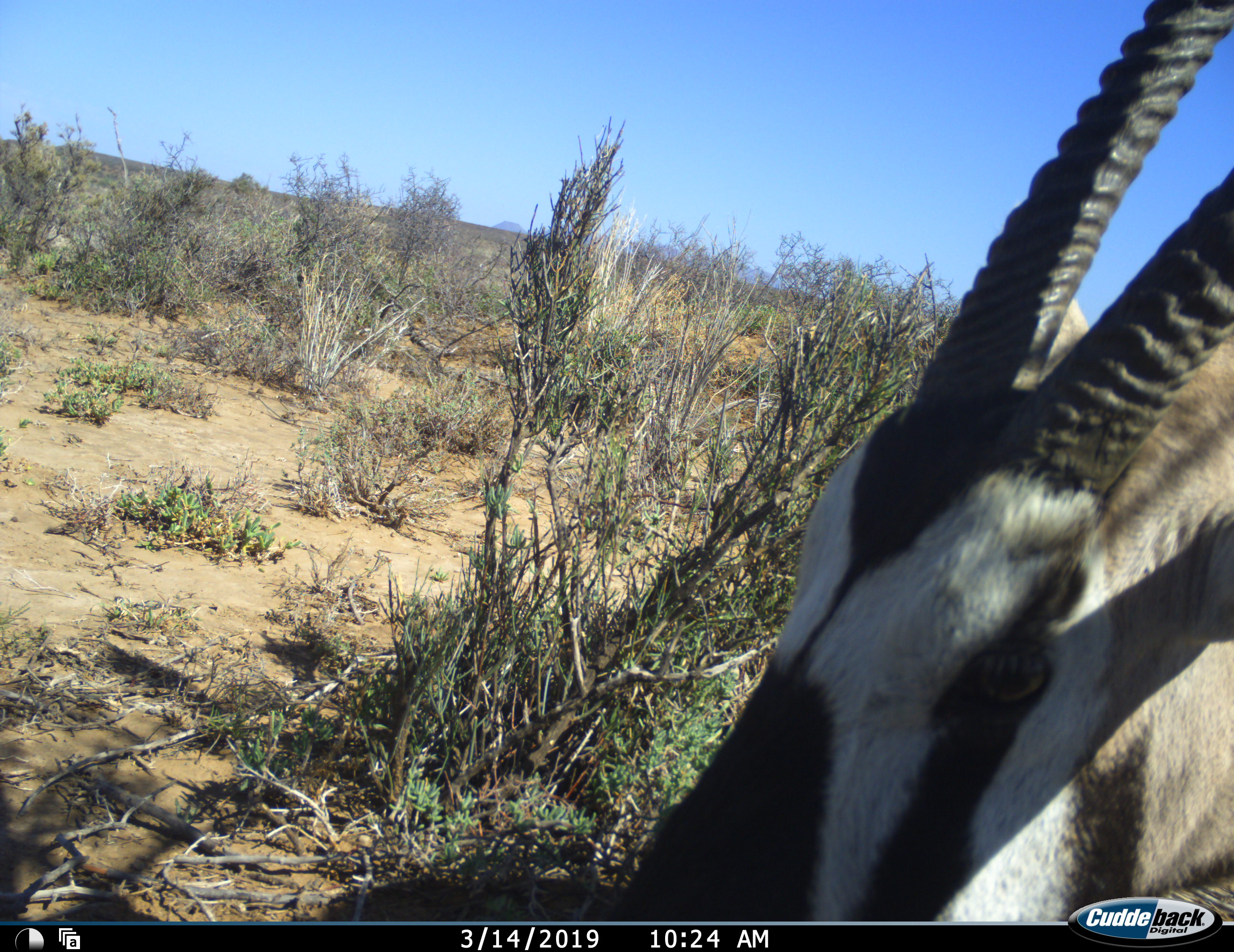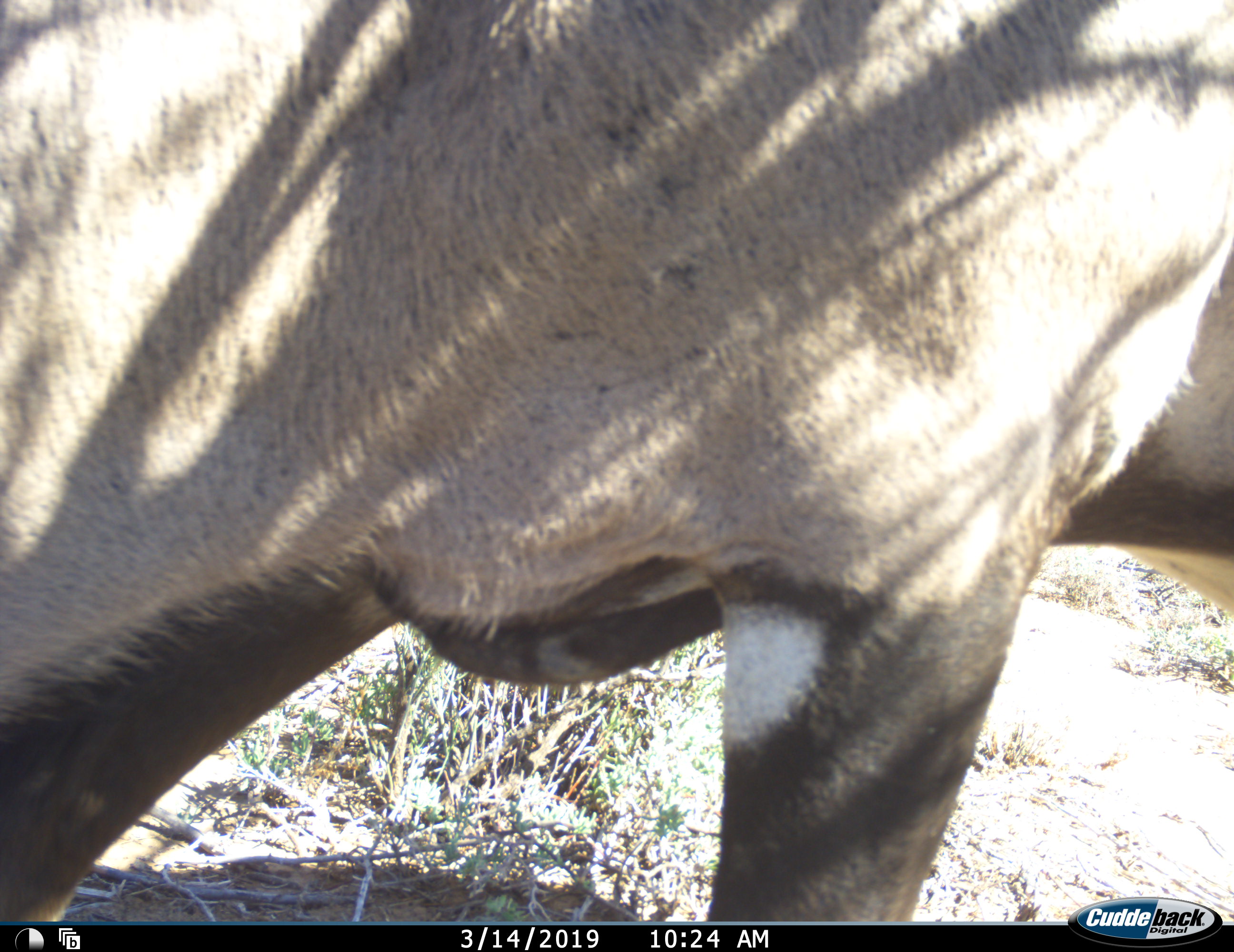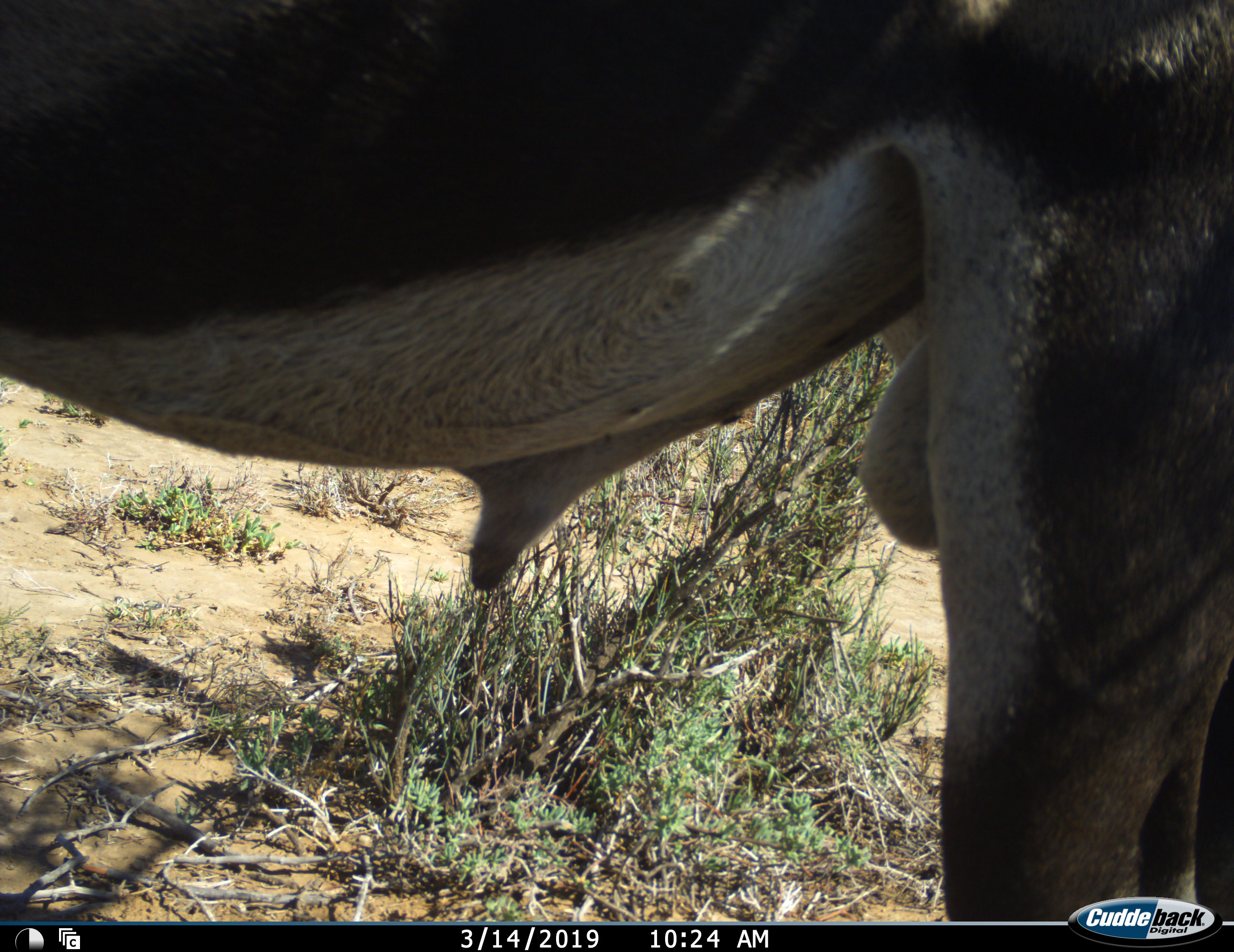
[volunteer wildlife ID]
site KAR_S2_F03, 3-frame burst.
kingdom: Animalia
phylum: Chordata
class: Mammalia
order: Artiodactyla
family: Bovidae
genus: Oryx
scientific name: Oryx gazella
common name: gemsbok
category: oryx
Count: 1.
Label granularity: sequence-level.